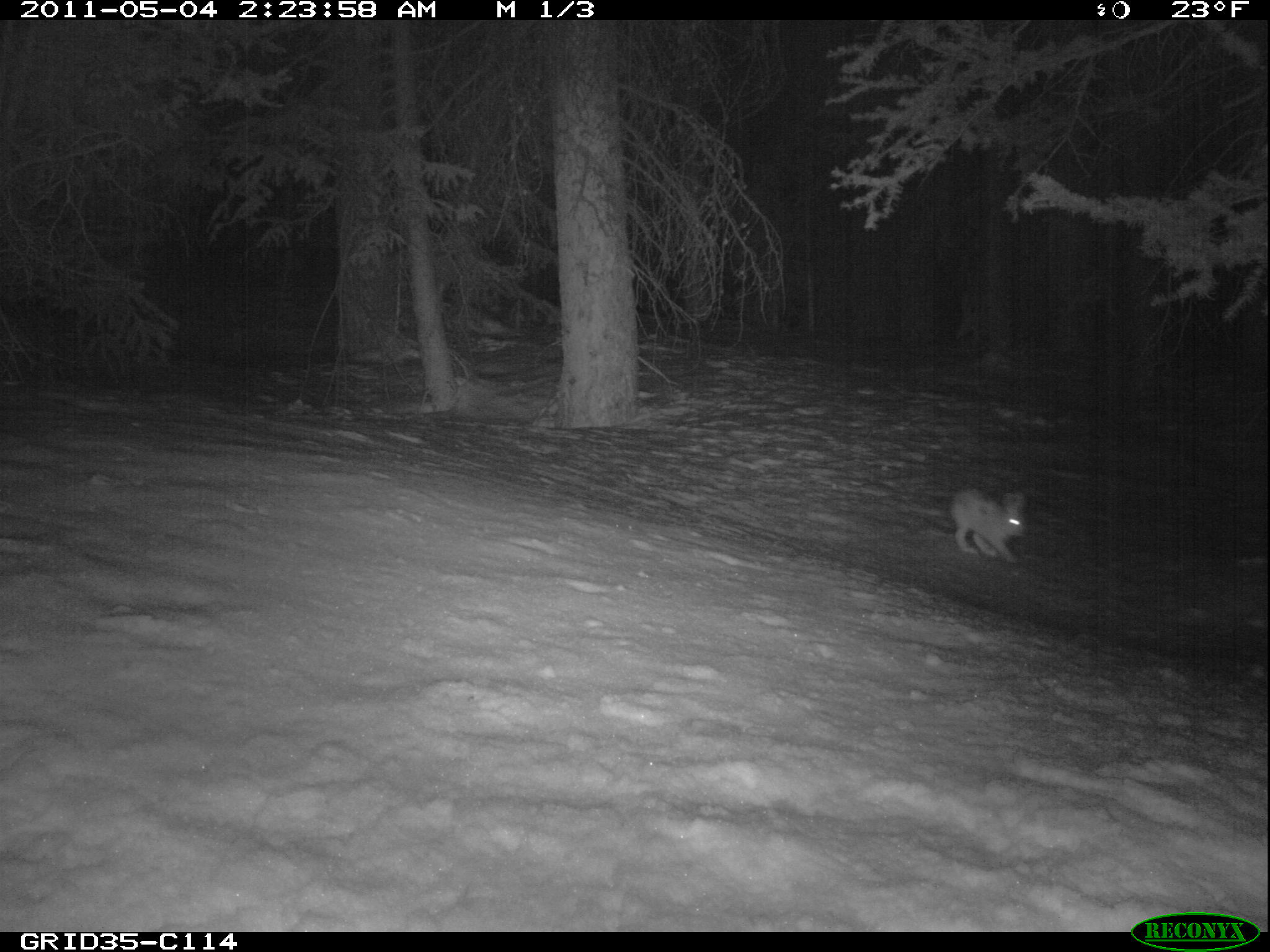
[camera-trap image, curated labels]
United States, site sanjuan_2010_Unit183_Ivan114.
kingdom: Animalia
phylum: Chordata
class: Mammalia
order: Lagomorpha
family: Leporidae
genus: Lepus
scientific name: Lepus americanus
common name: snowshoe hare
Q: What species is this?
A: Lepus americanus (snowshoe hare).